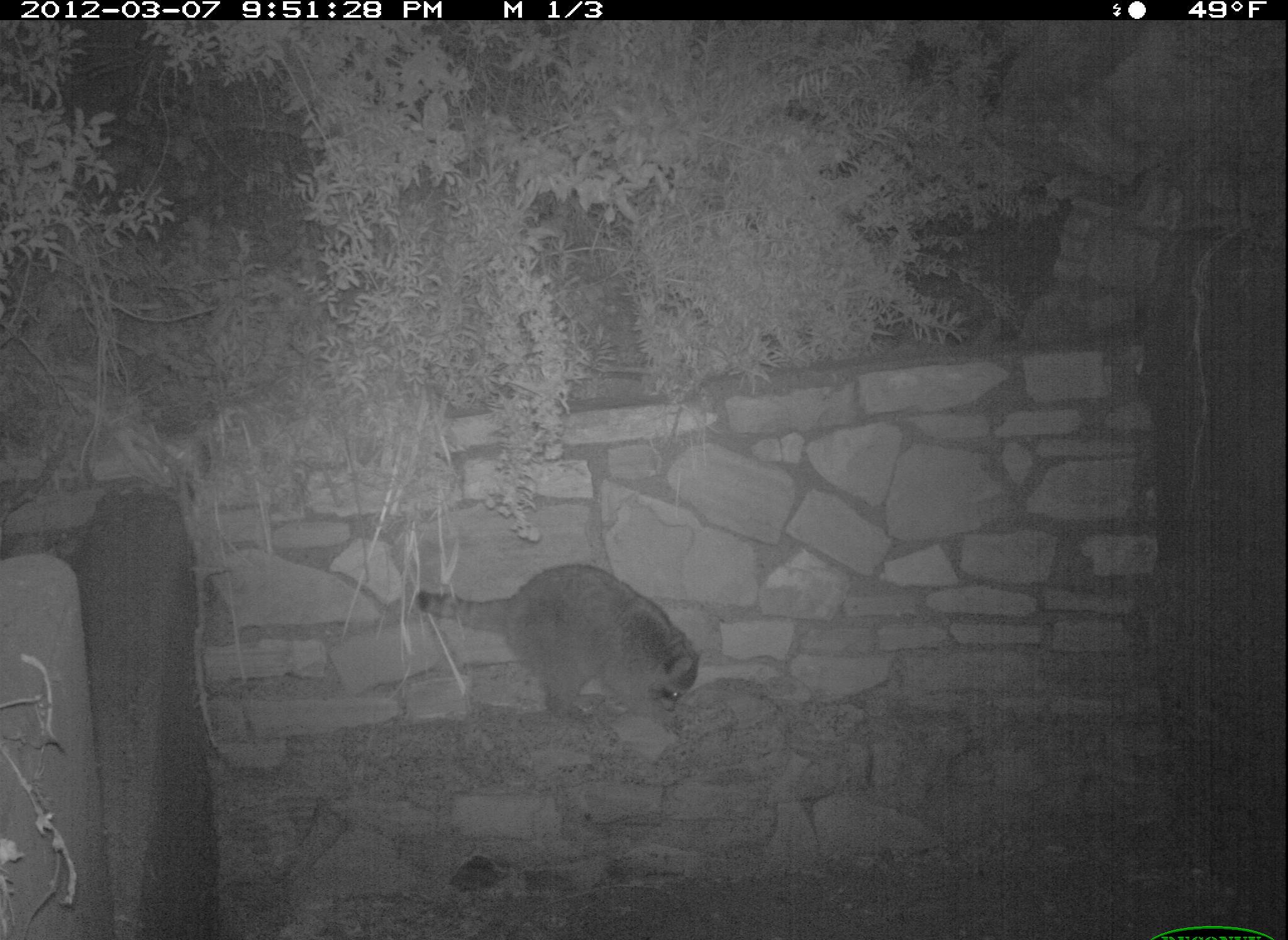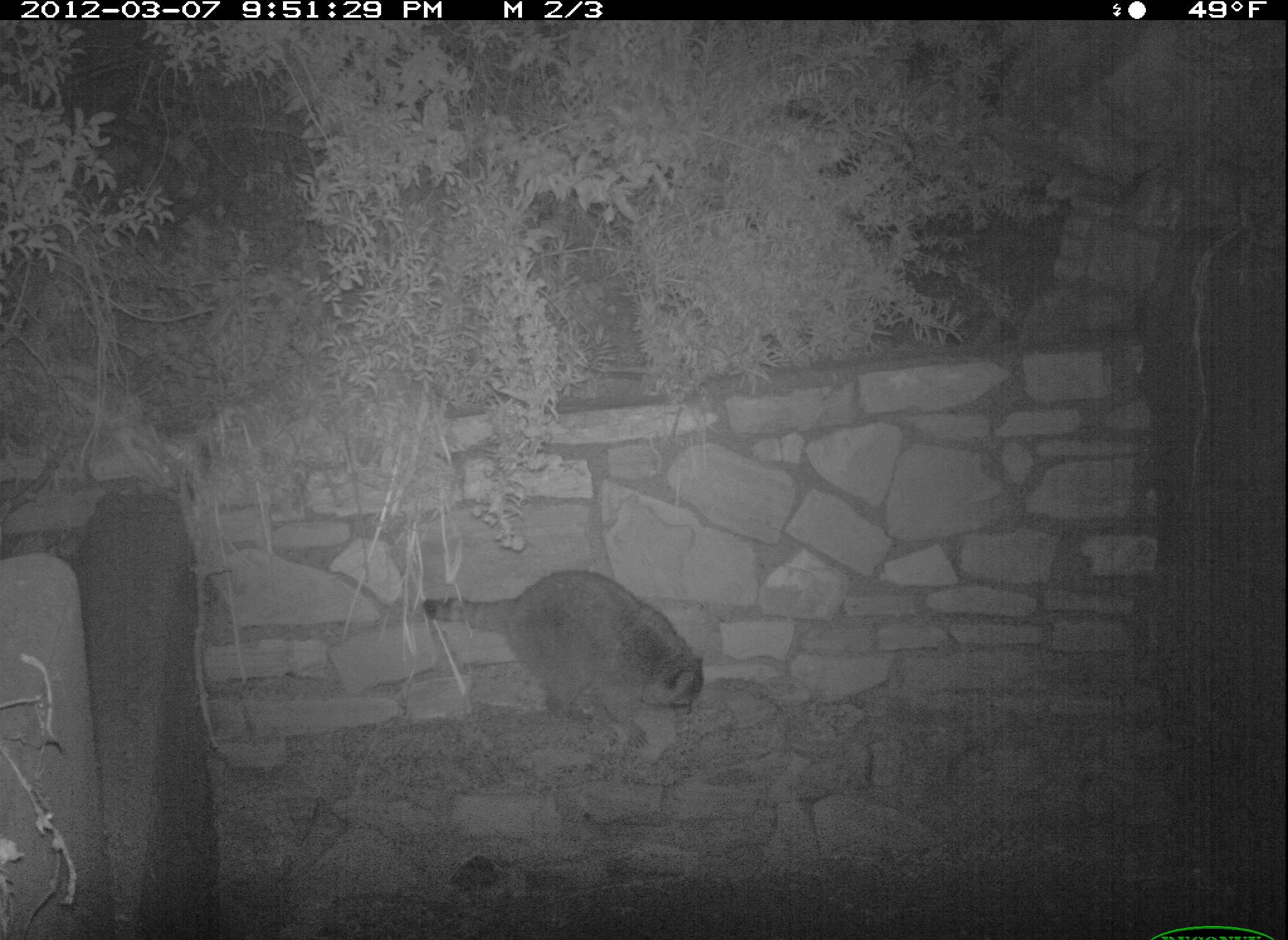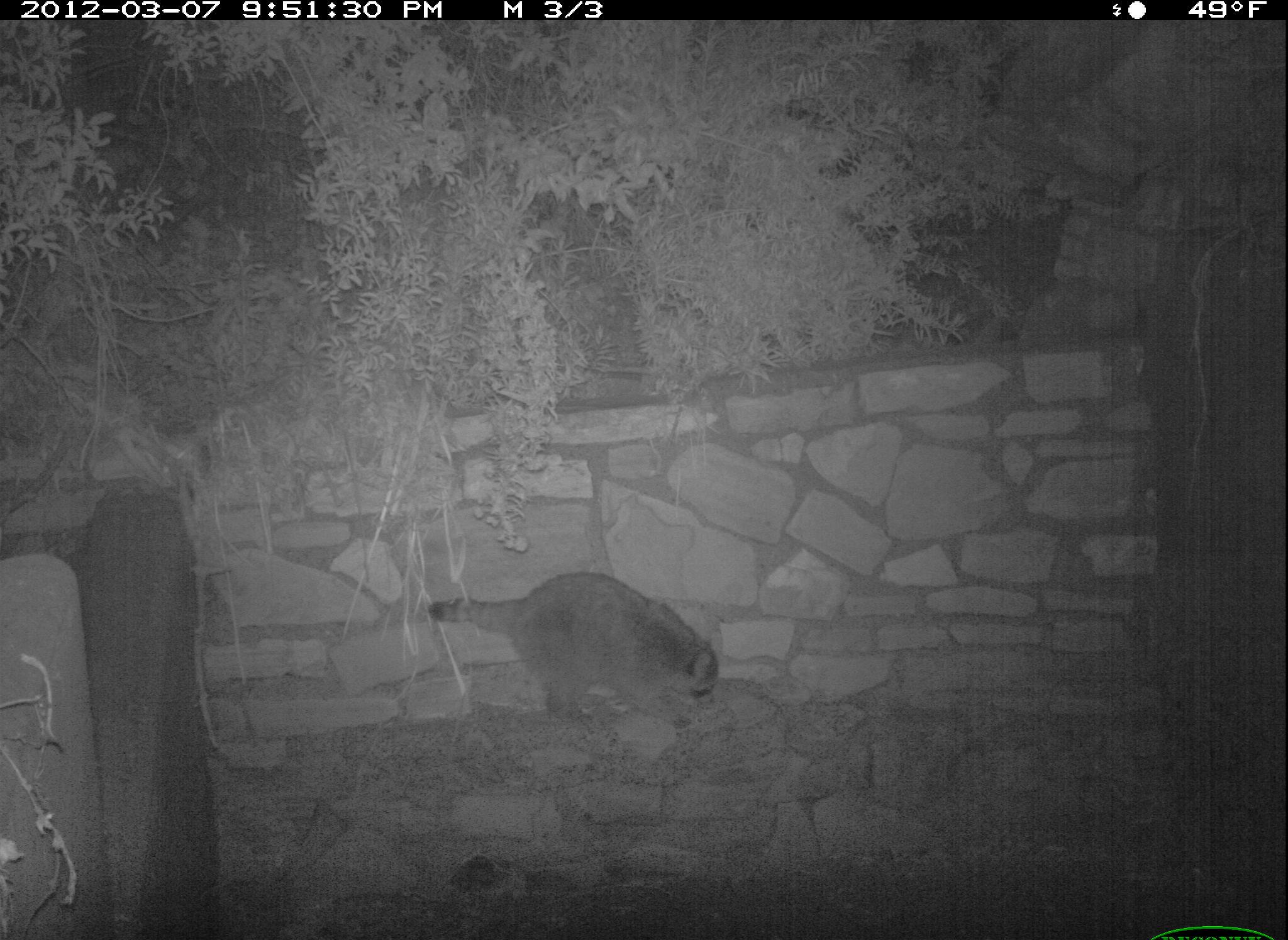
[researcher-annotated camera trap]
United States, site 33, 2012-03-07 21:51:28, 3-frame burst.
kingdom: Animalia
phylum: Chordata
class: Mammalia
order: Carnivora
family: Procyonidae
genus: Procyon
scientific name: Procyon lotor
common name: raccoon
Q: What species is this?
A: Raccoon (Procyon lotor).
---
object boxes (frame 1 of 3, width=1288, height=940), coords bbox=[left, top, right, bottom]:
raccoon: bbox=[382, 536, 734, 741]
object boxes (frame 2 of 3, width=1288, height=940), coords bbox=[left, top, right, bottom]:
raccoon: bbox=[402, 562, 747, 760]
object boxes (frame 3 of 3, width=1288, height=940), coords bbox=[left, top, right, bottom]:
raccoon: bbox=[409, 546, 734, 738]